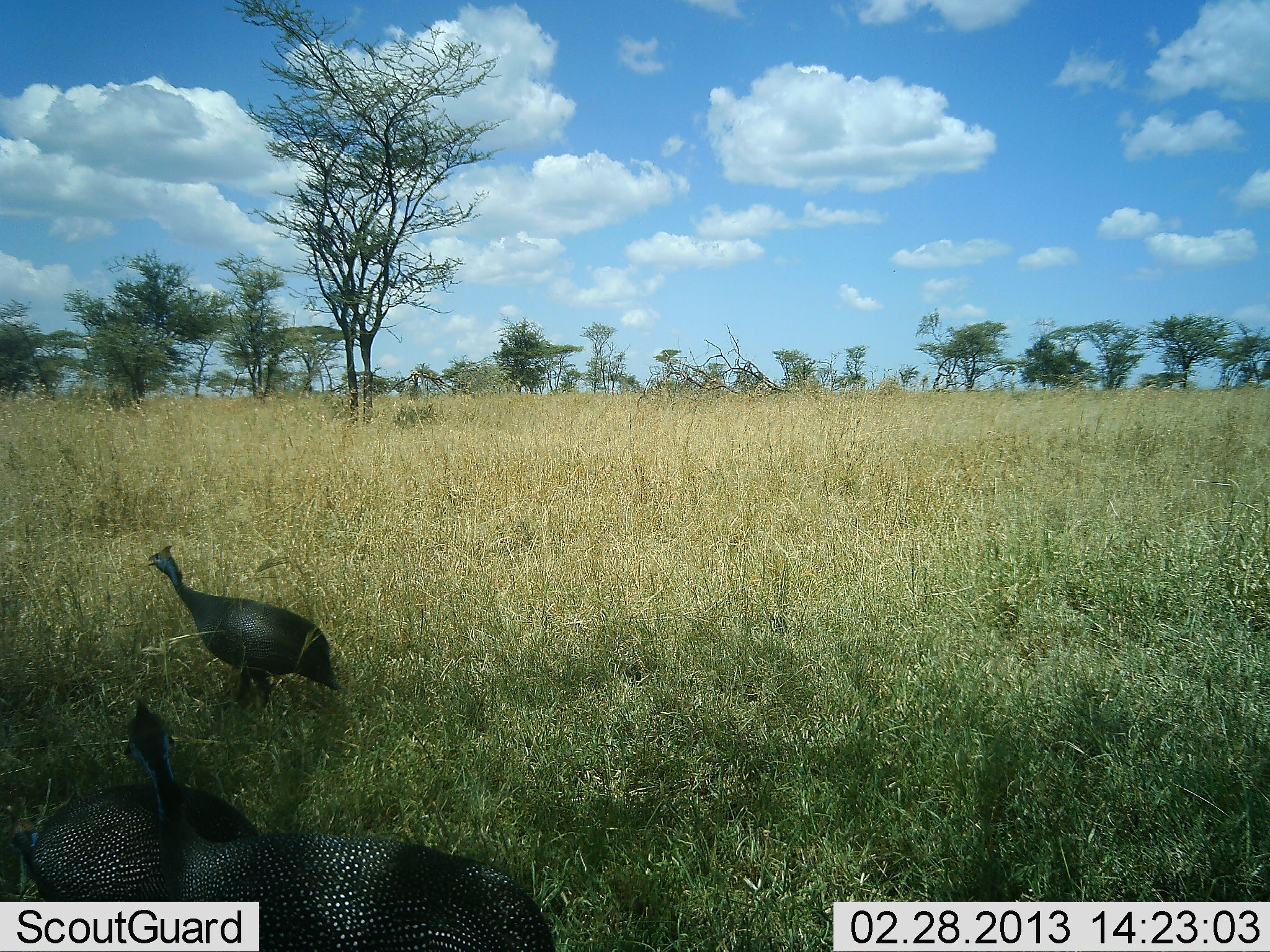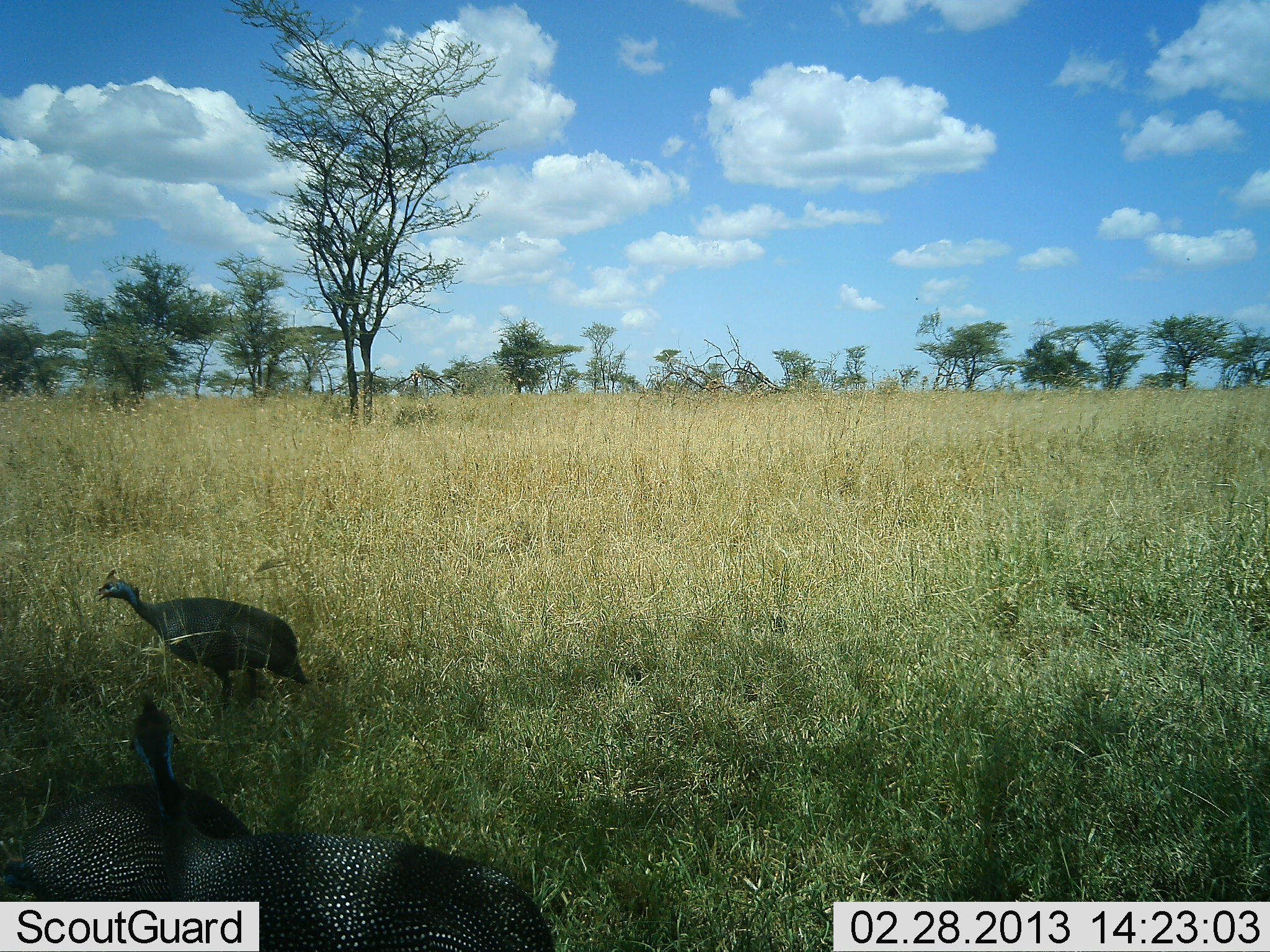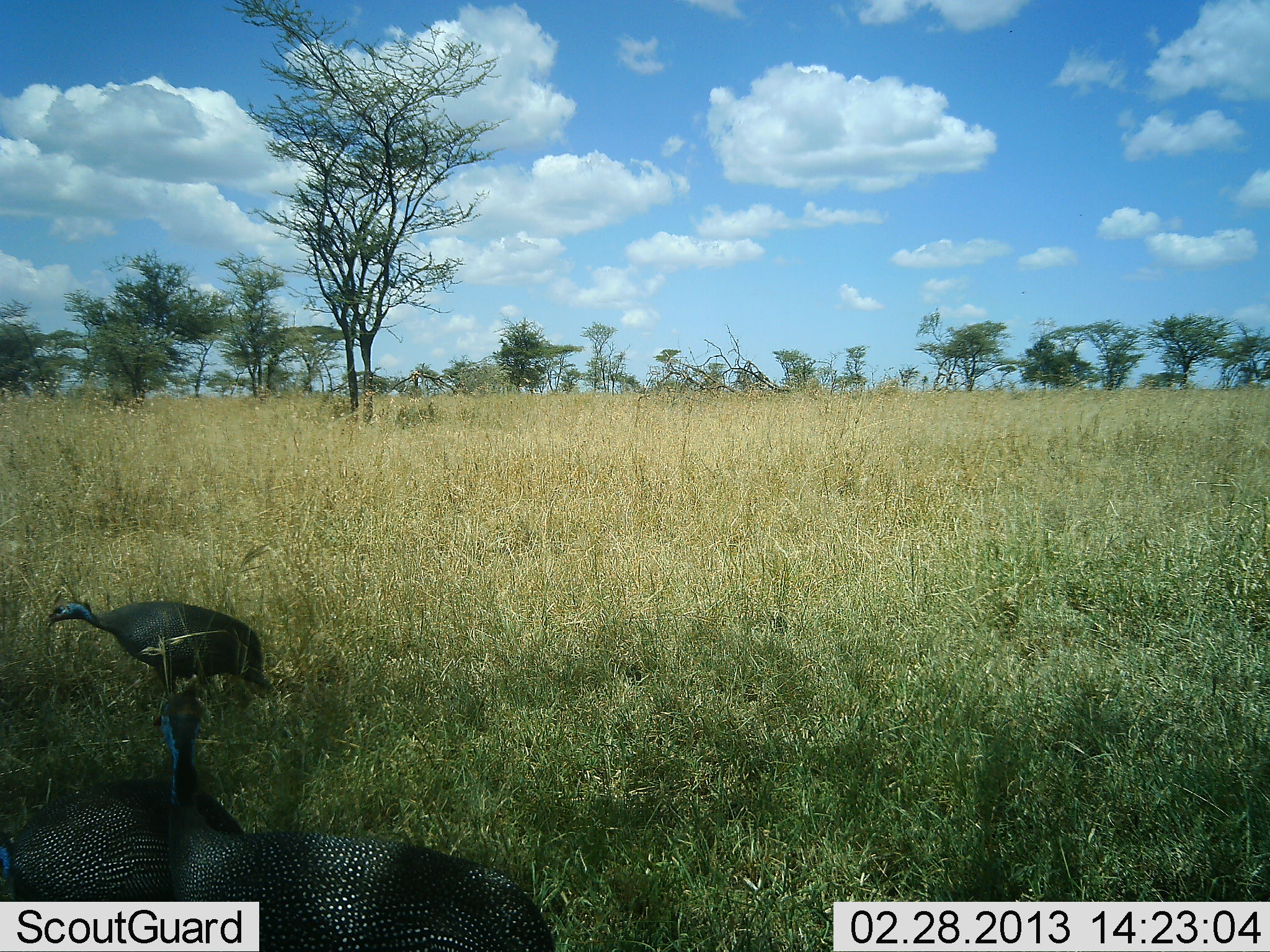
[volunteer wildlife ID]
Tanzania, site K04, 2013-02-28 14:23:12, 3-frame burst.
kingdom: Animalia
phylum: Chordata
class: Aves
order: Galliformes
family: Numididae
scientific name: Numididae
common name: guinea fowl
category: guineafowl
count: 3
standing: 72%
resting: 0%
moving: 44%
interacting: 6%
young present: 0%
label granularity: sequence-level